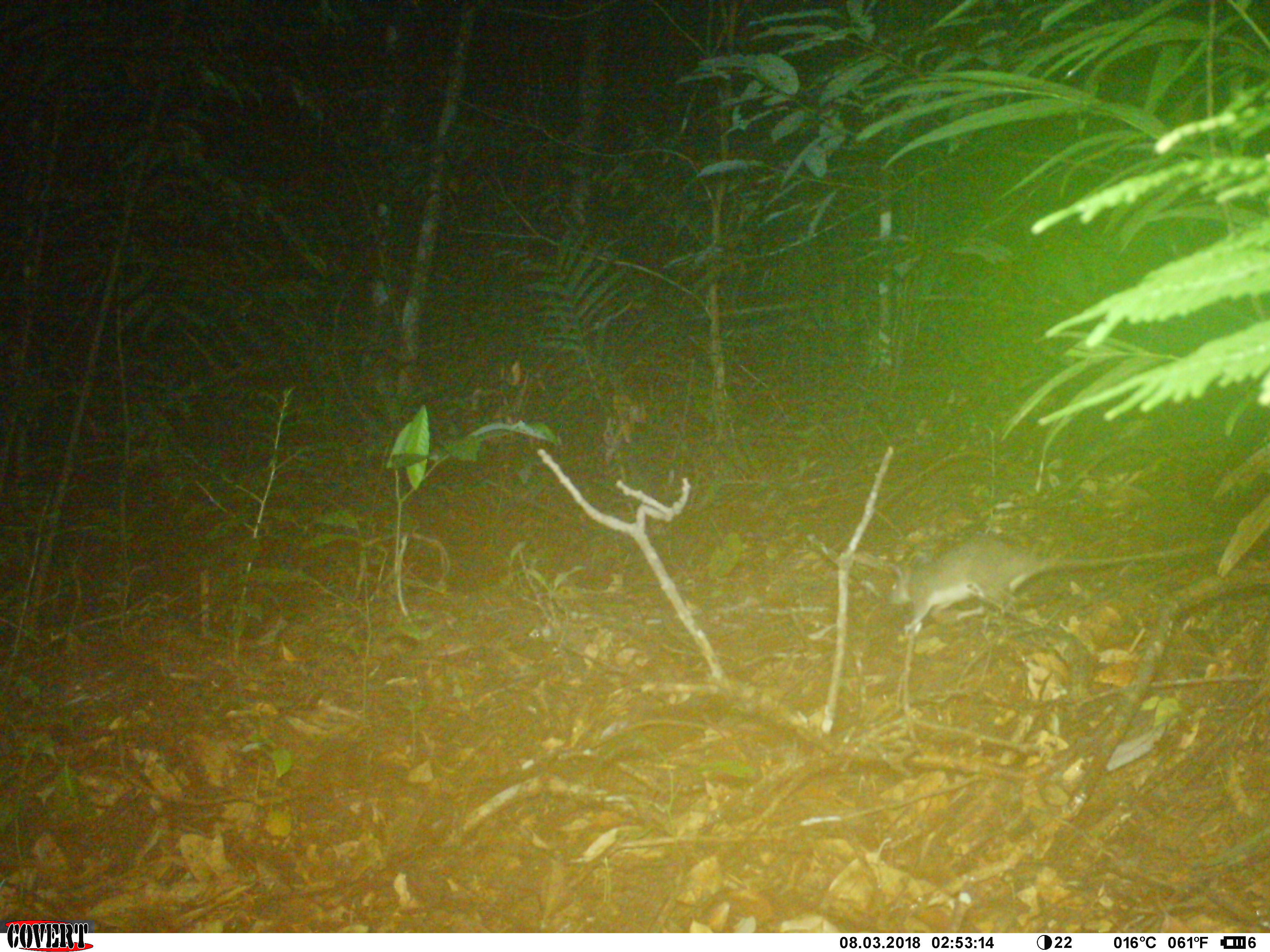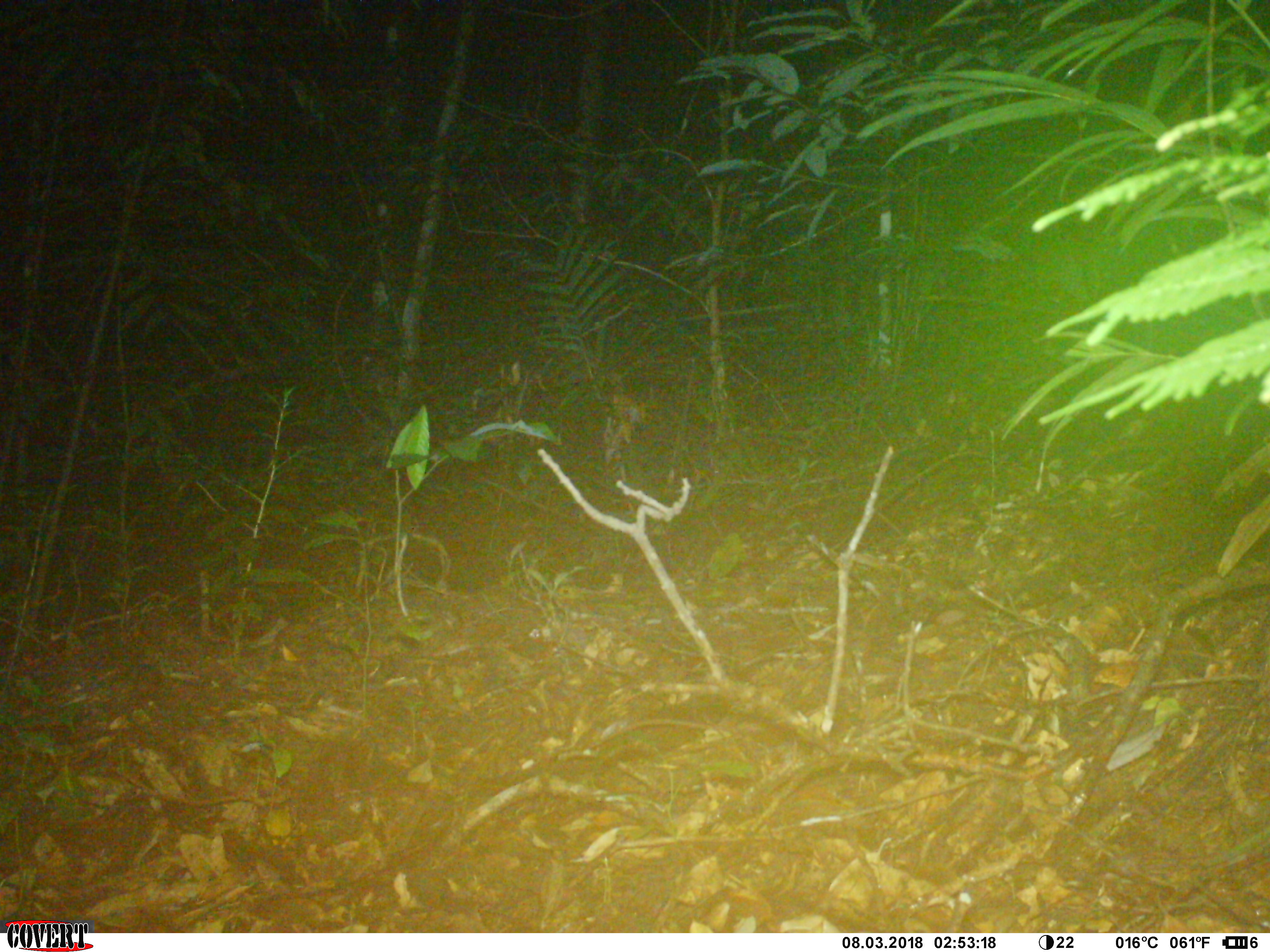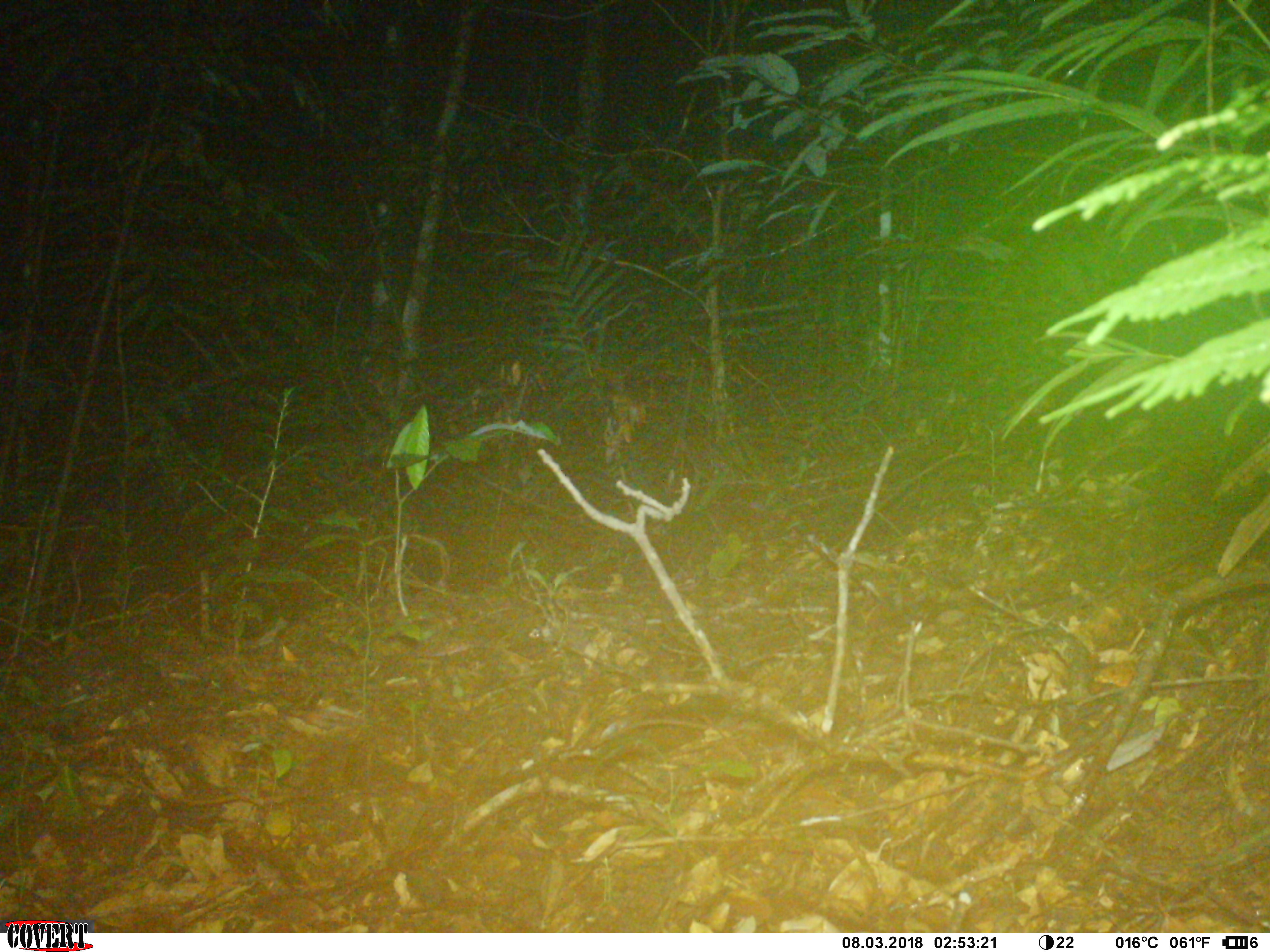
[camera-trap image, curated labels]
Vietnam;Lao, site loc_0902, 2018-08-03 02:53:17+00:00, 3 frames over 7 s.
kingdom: Animalia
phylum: Chordata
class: Mammalia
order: Rodentia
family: Muridae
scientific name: Muridae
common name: old-world mice and rats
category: unidentified murid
Unidentified murid (old-world mice and rats) (Muridae). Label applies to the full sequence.